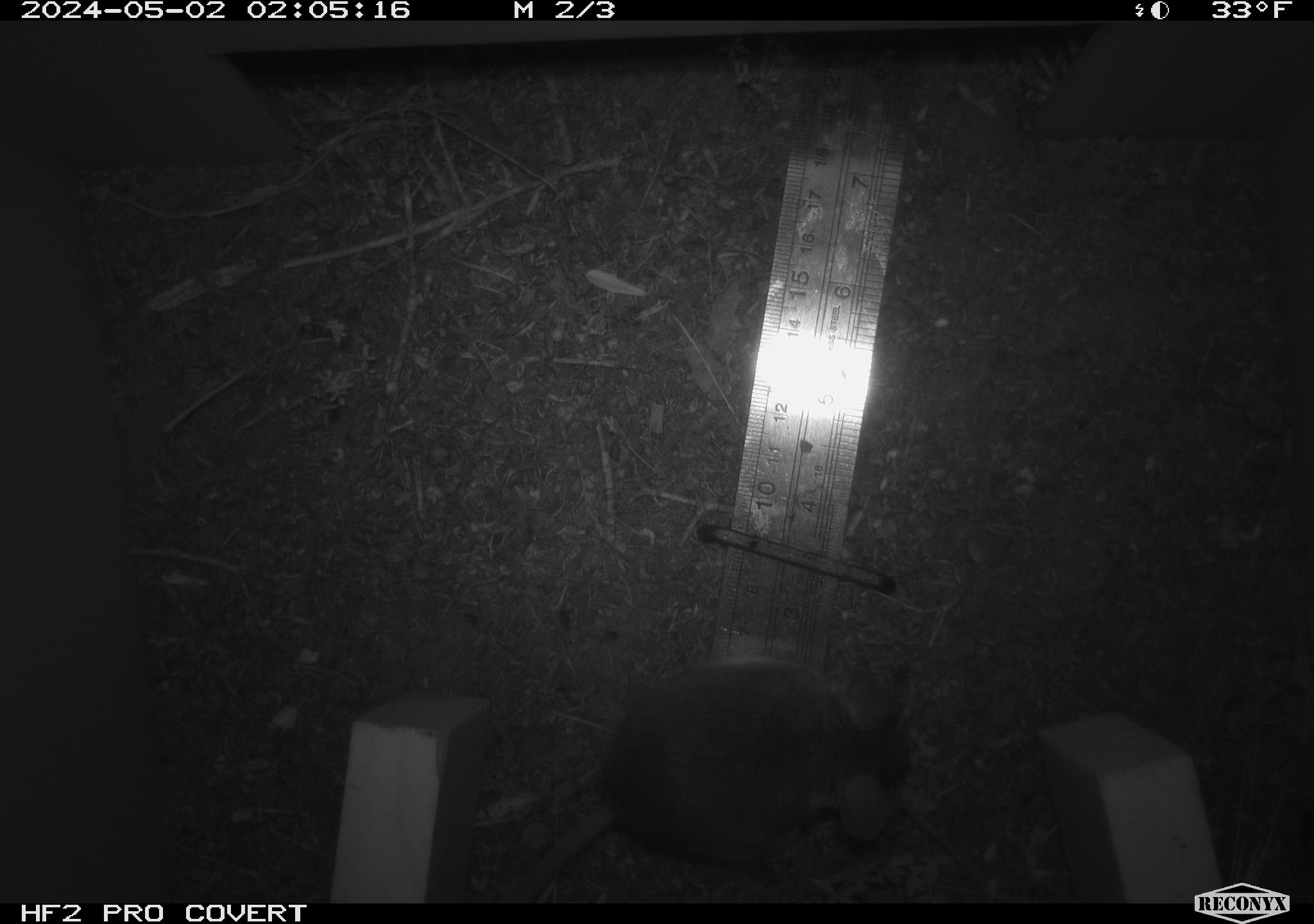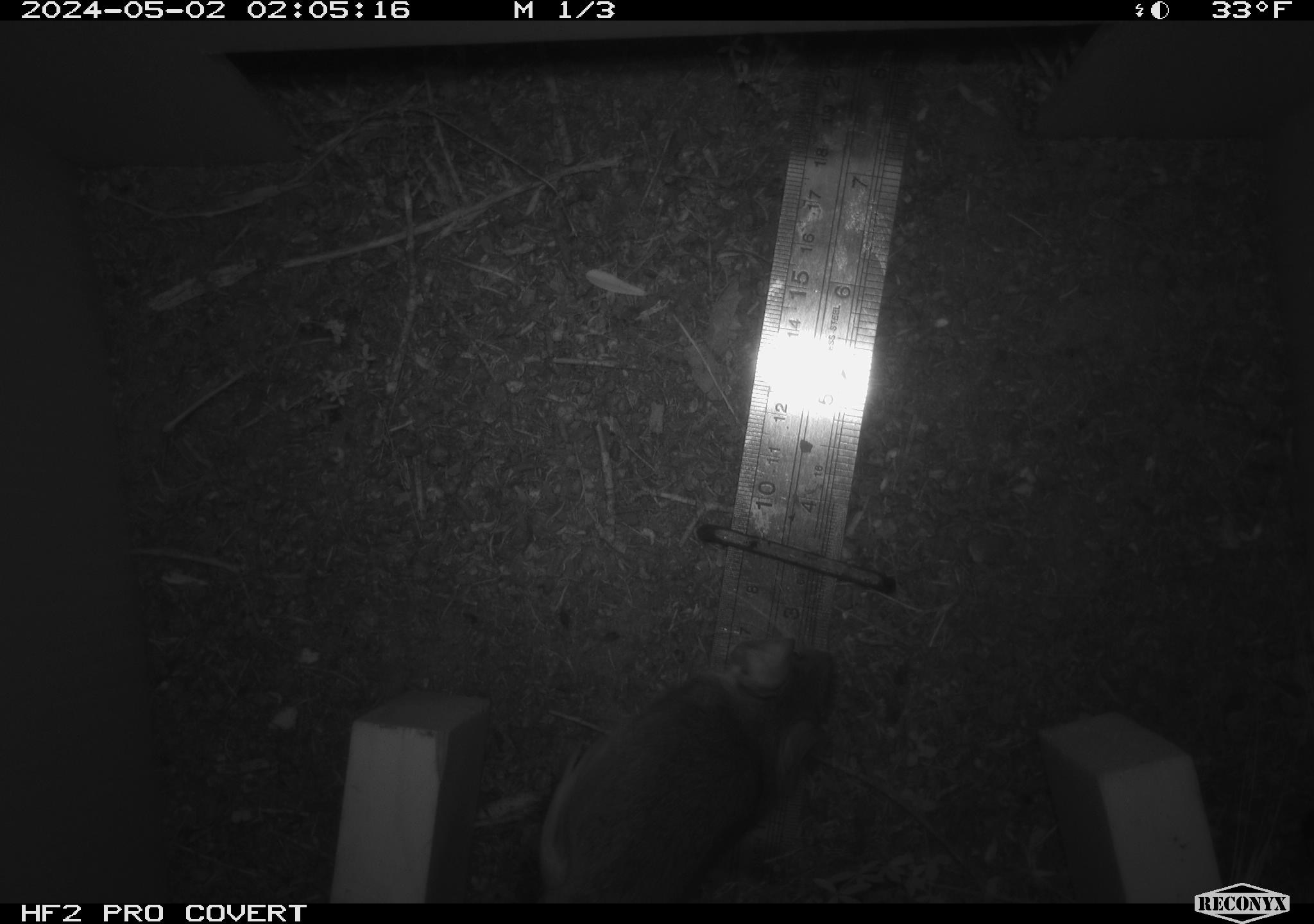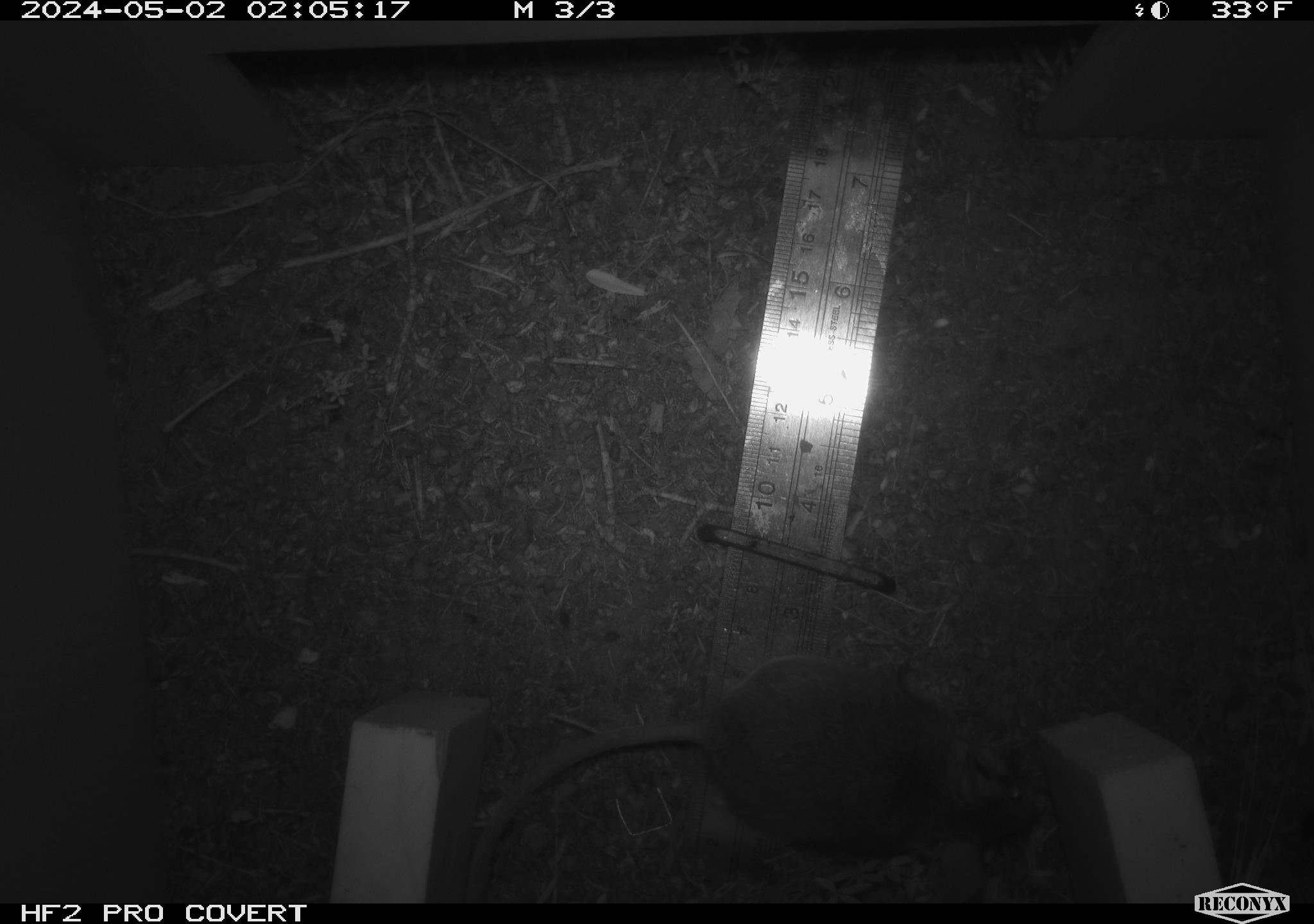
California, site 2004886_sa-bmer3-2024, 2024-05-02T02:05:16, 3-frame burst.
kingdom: Animalia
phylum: Chordata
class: Mammalia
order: Rodentia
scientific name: Rodentia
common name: mouse species